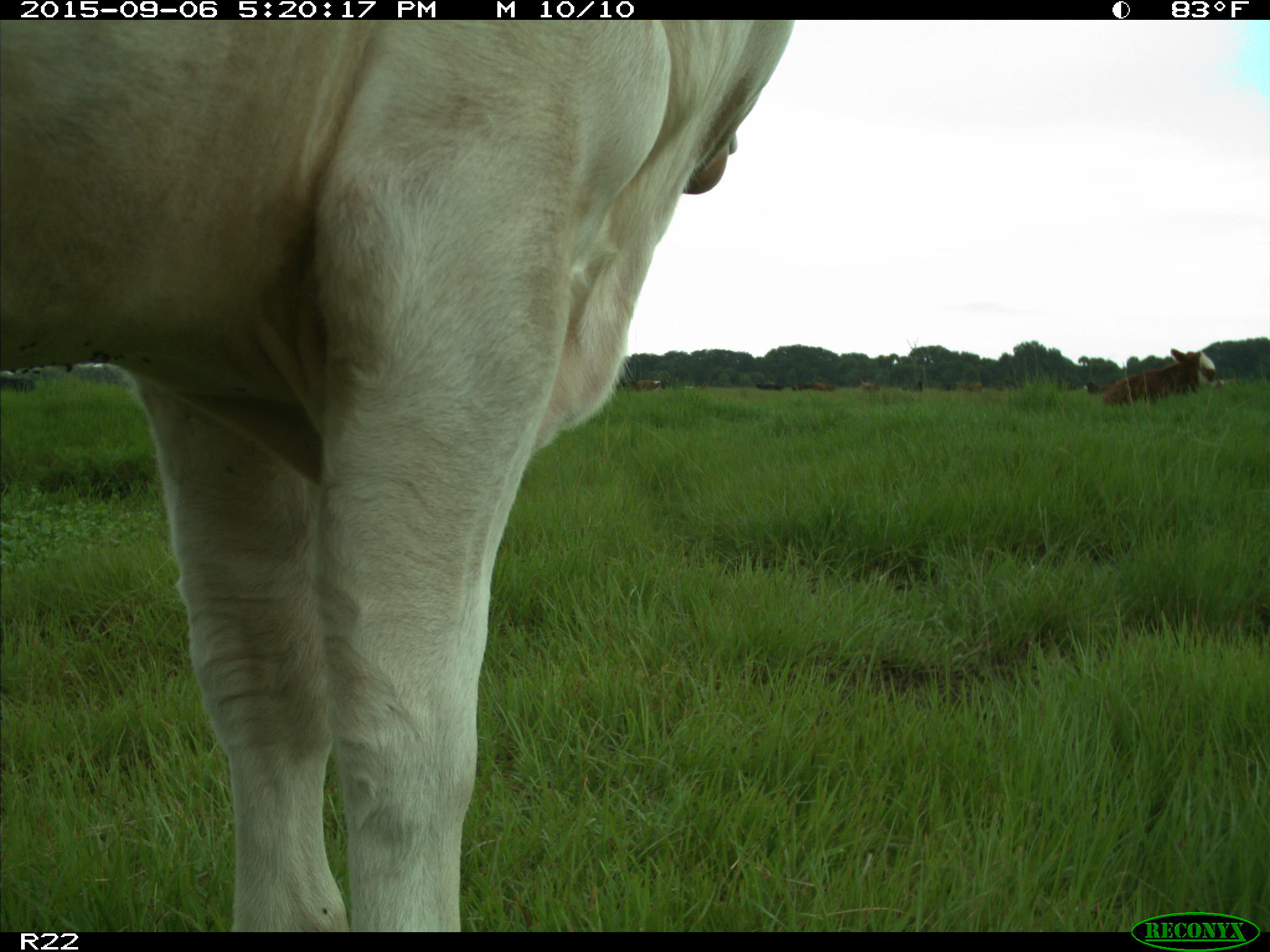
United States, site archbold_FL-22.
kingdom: Animalia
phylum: Chordata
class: Mammalia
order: Artiodactyla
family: Bovidae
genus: Bos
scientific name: Bos taurus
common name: domestic cow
Bos taurus (domestic cow).